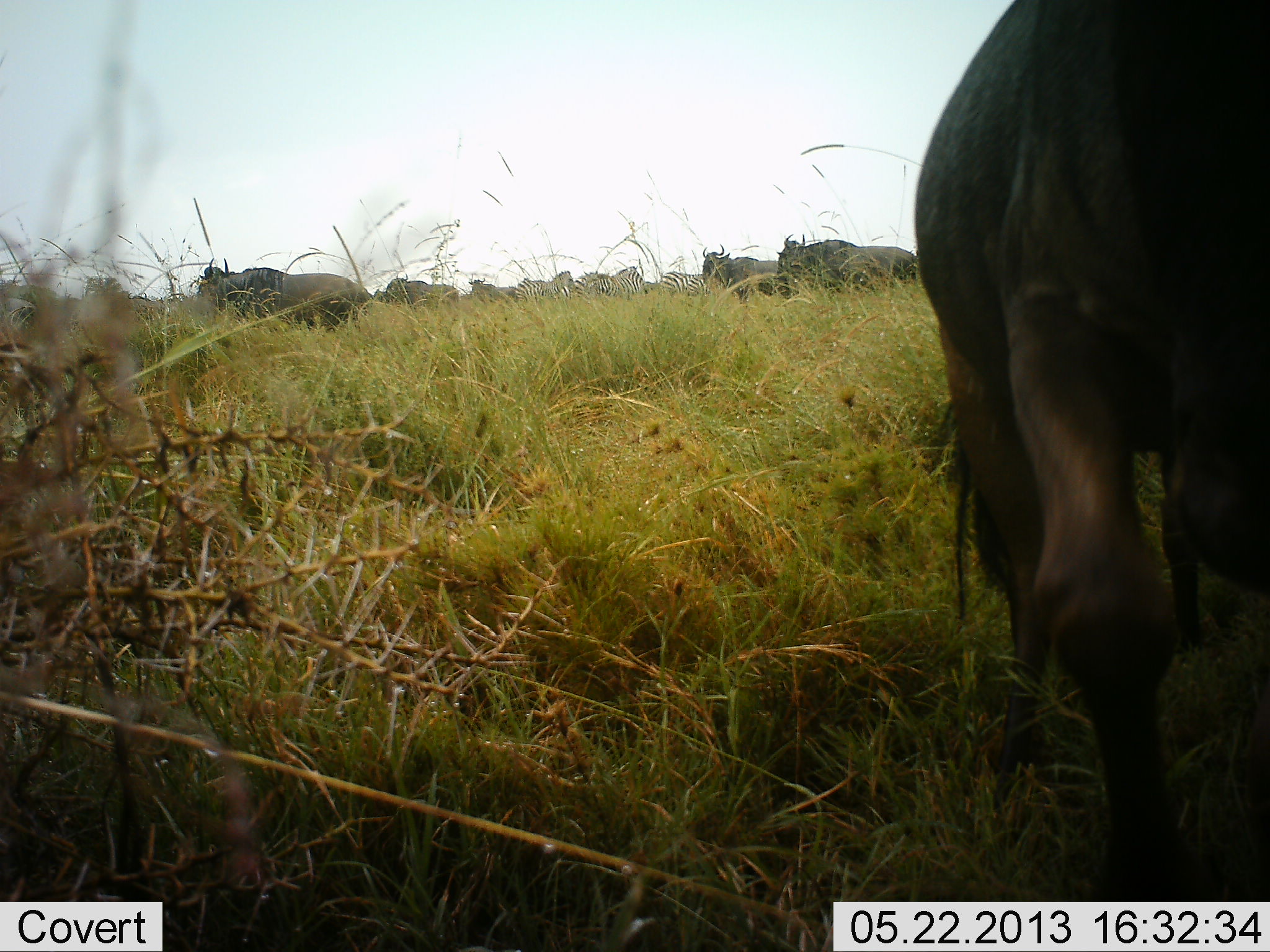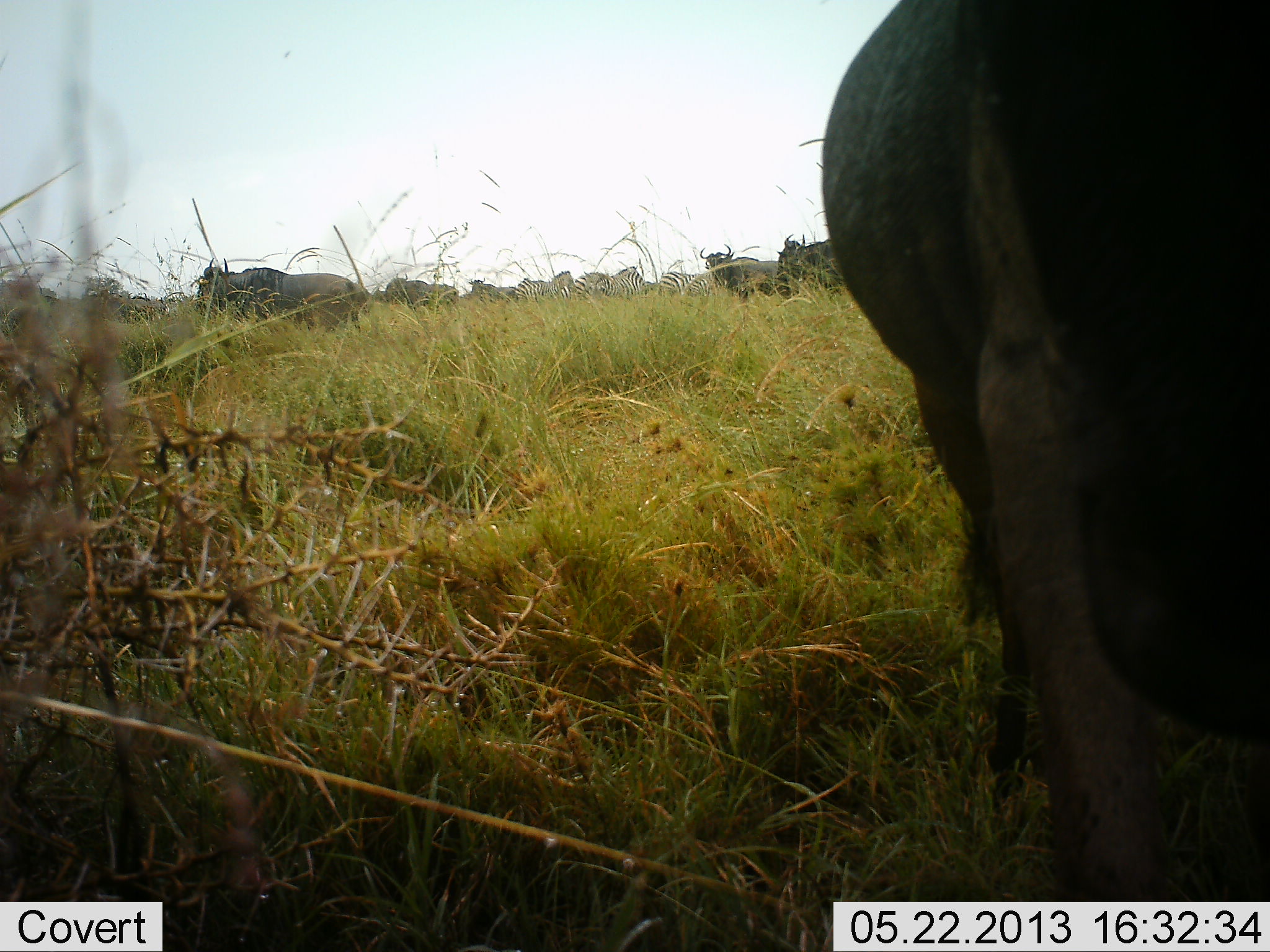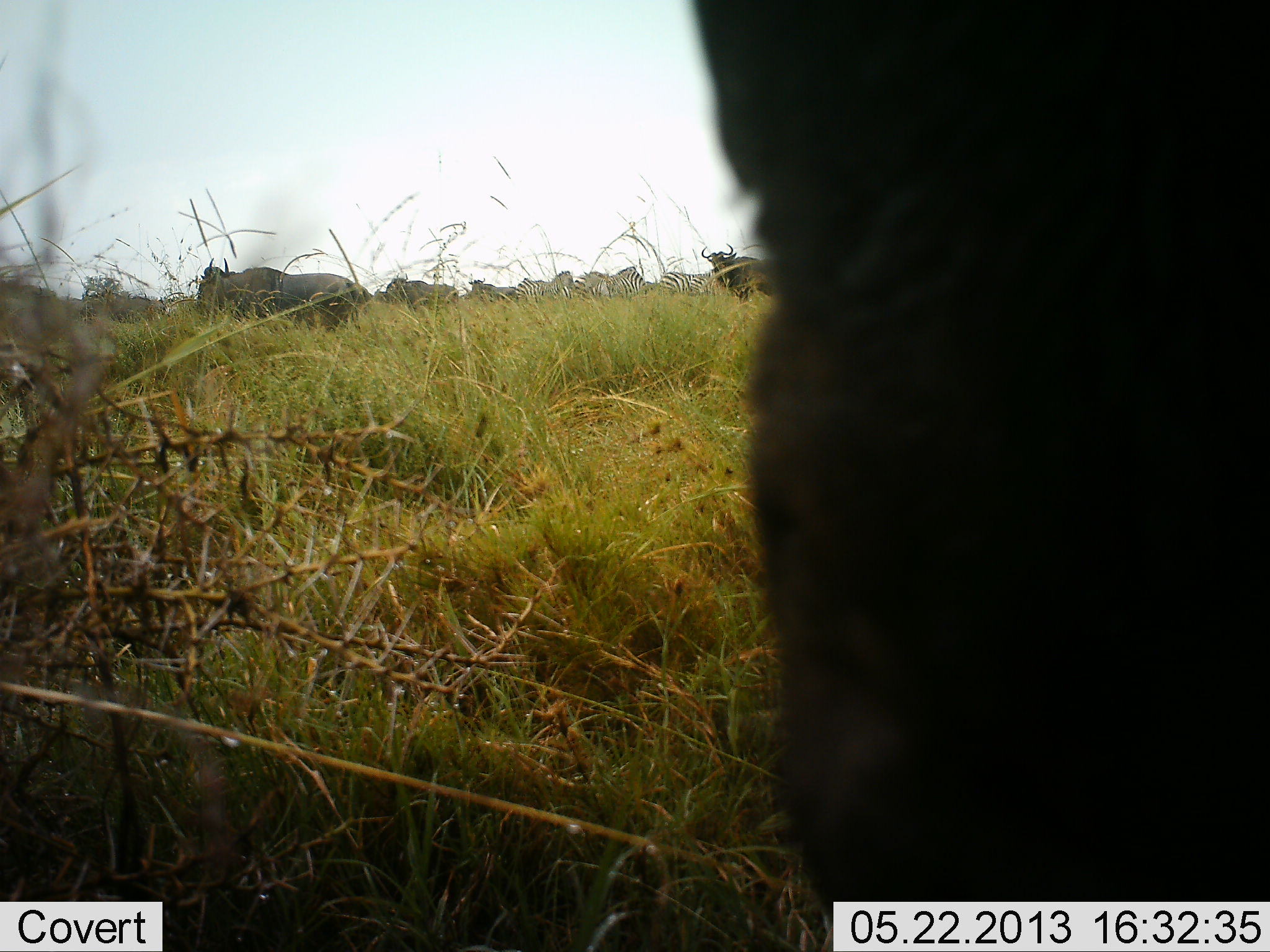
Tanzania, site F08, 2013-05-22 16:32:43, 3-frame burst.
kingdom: Animalia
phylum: Chordata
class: Mammalia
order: Artiodactyla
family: Bovidae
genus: Connochaetes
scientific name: Connochaetes taurinus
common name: blue wildebeest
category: wildebeest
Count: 7.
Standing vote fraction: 88%.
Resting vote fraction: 0%.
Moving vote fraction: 24%.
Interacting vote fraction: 0%.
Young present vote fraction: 0%.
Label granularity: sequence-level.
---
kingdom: Animalia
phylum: Chordata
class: Mammalia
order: Perissodactyla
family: Equidae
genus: Equus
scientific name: Equus quagga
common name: plains zebra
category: zebra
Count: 4.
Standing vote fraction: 87%.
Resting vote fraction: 0%.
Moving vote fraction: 13%.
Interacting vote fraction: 0%.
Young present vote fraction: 0%.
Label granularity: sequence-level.